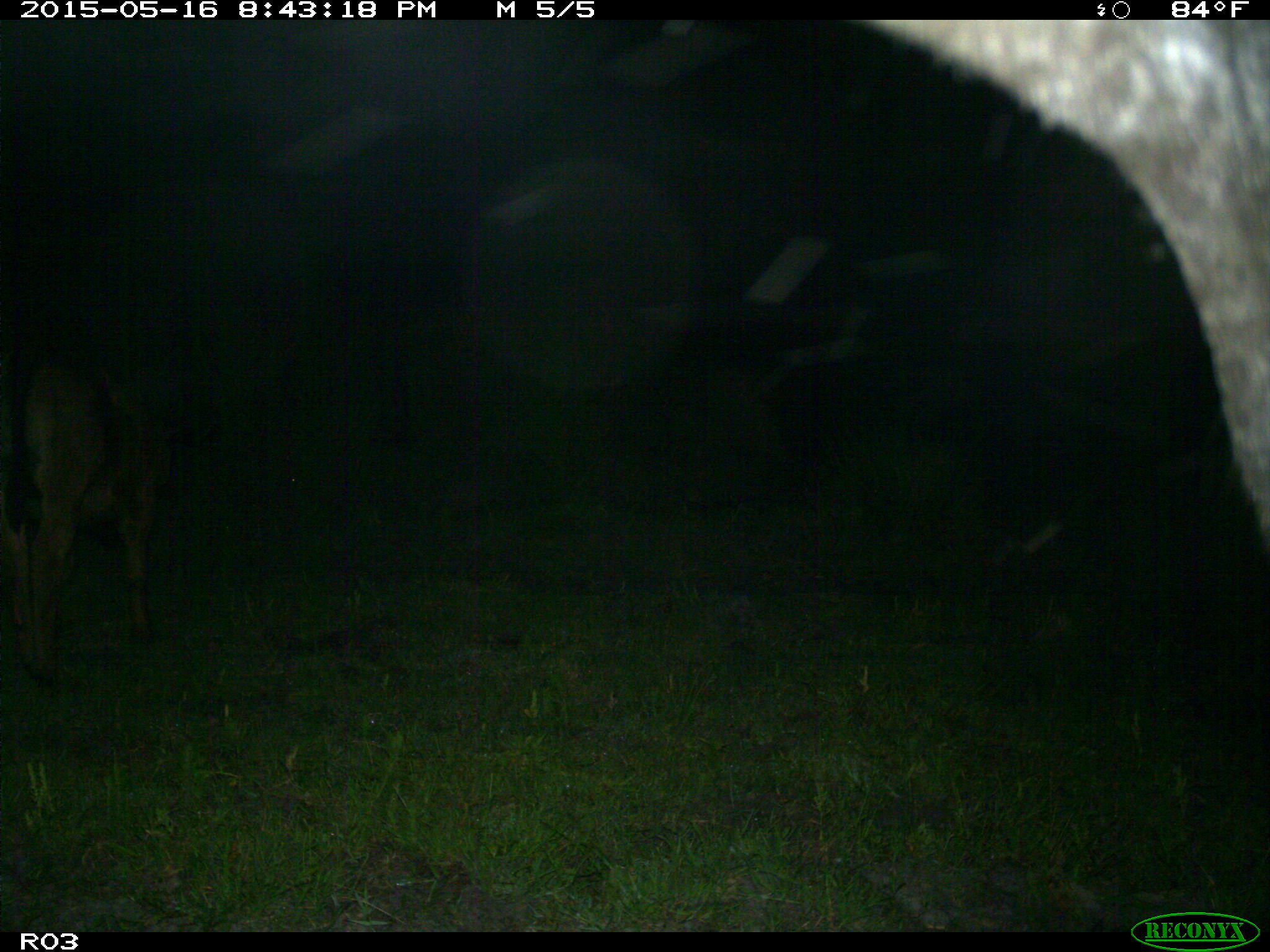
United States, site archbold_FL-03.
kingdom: Animalia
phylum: Chordata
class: Mammalia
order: Artiodactyla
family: Bovidae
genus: Bos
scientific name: Bos taurus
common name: domestic cow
Bos taurus (domestic cow).